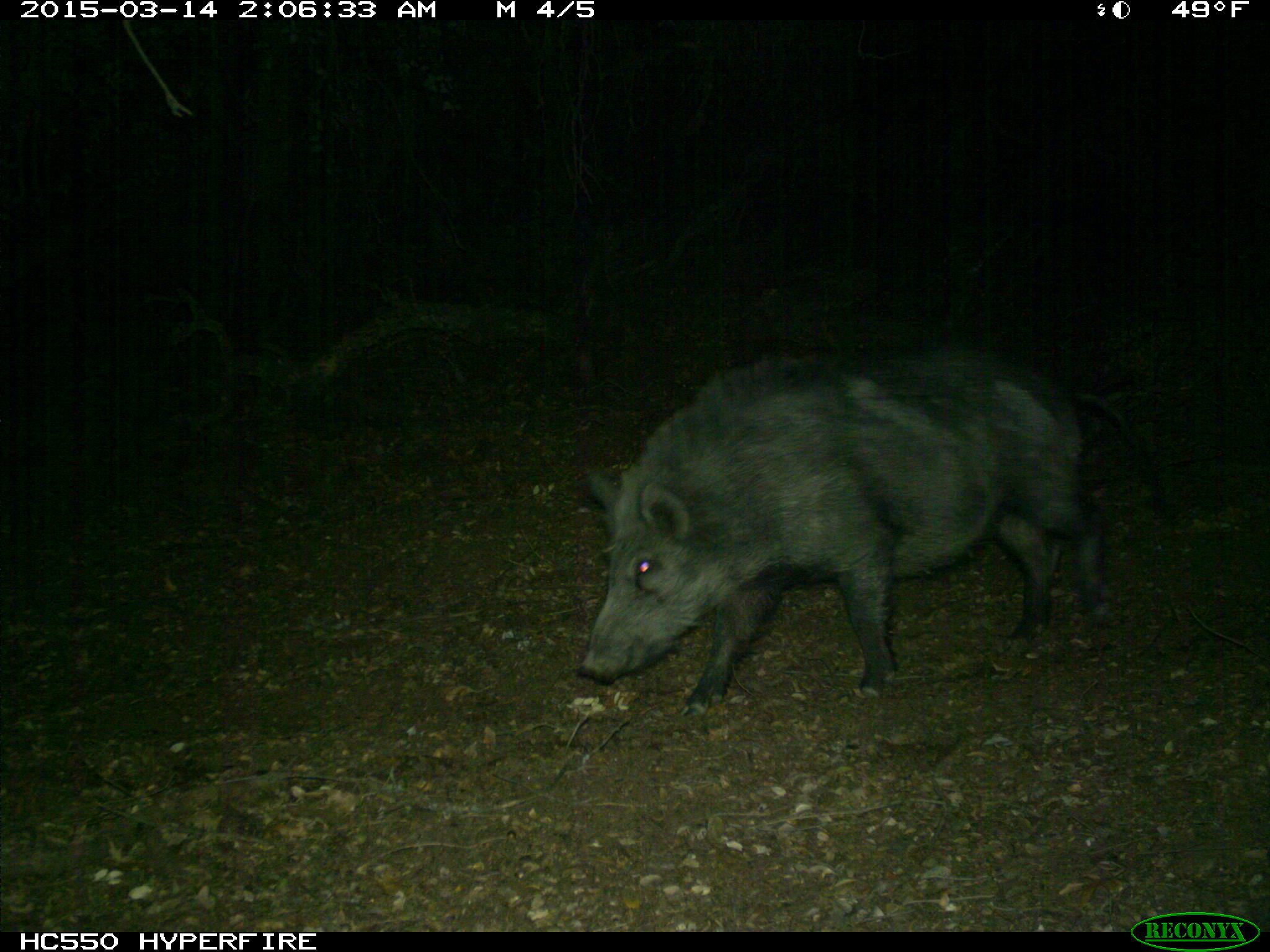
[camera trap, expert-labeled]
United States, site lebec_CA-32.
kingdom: Animalia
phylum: Chordata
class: Mammalia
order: Artiodactyla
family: Suidae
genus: Sus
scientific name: Sus scrofa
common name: wild boar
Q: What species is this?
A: Sus scrofa (wild boar).